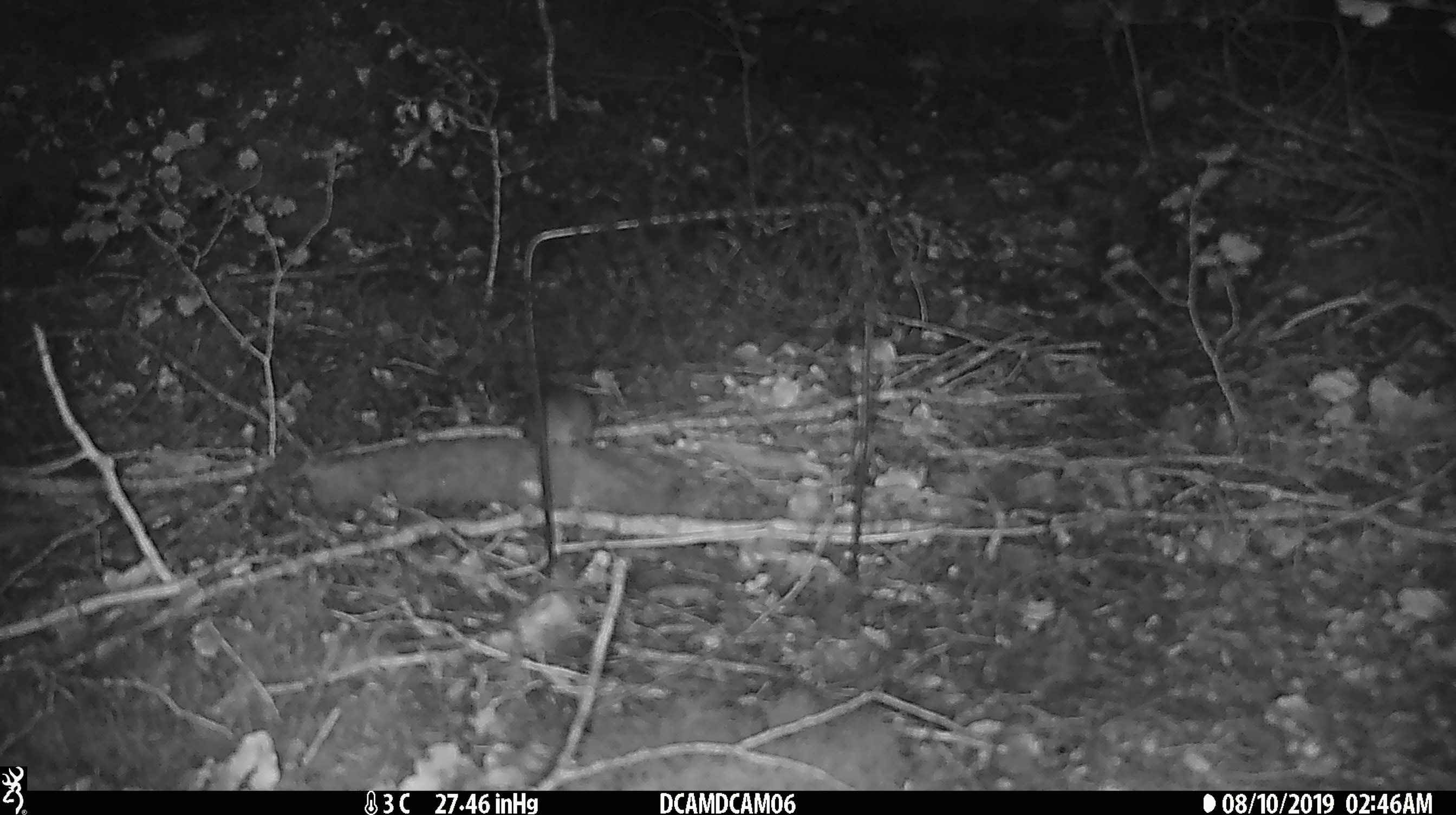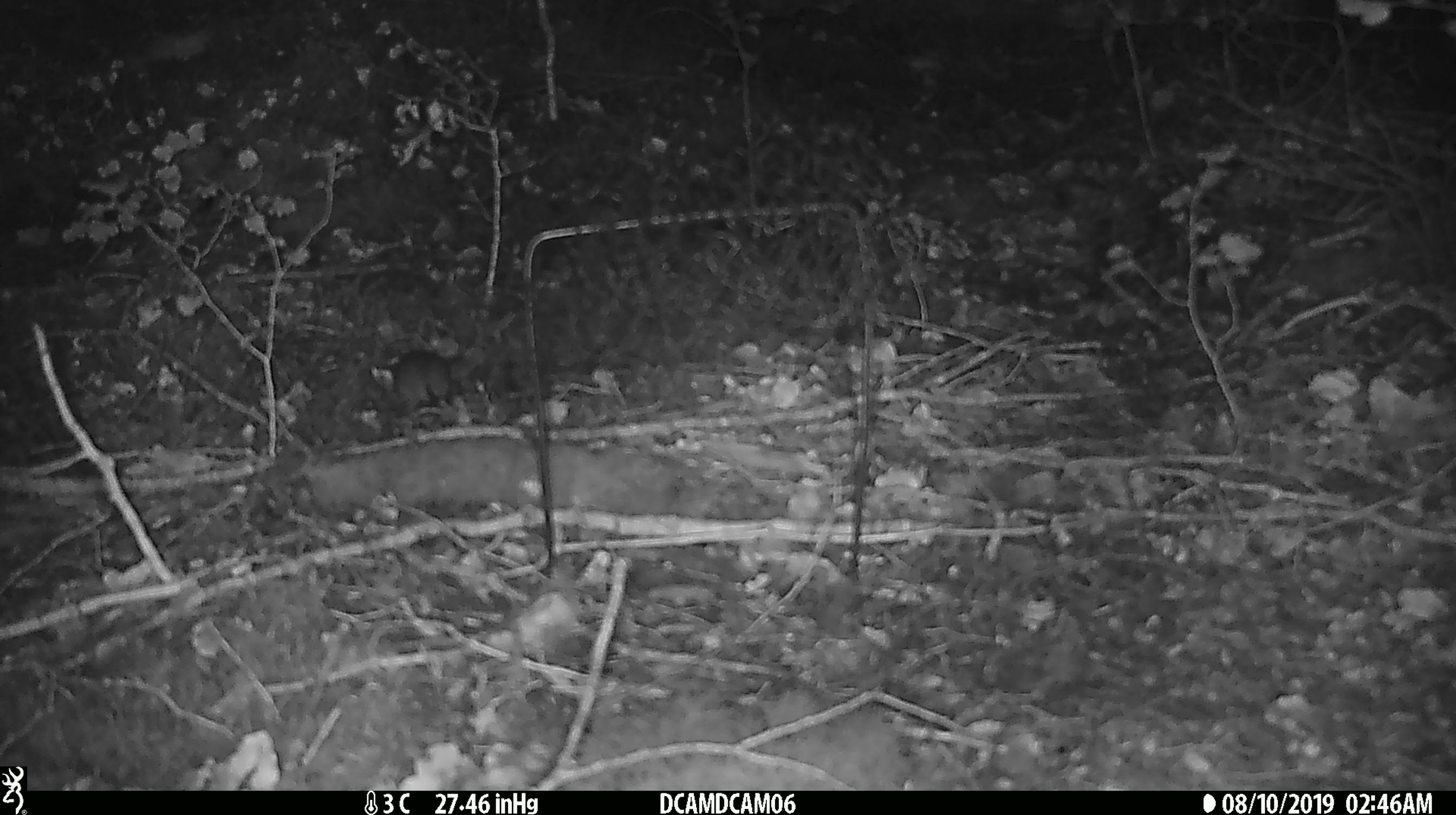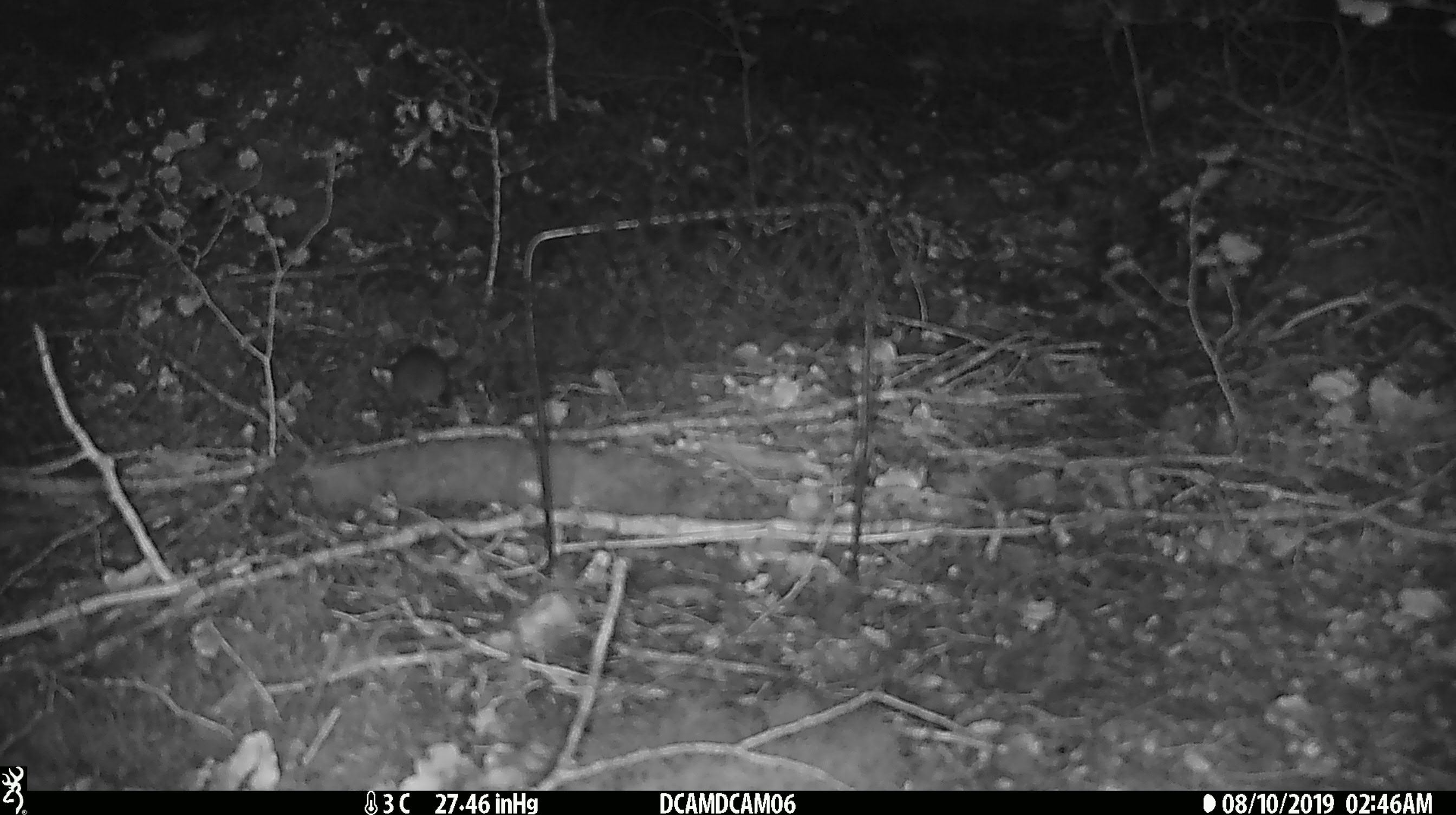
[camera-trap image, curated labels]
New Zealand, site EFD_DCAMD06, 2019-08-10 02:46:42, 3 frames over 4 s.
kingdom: Animalia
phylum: Chordata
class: Mammalia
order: Rodentia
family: Muridae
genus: Mus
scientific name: Mus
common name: mouse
Mouse (Mus).